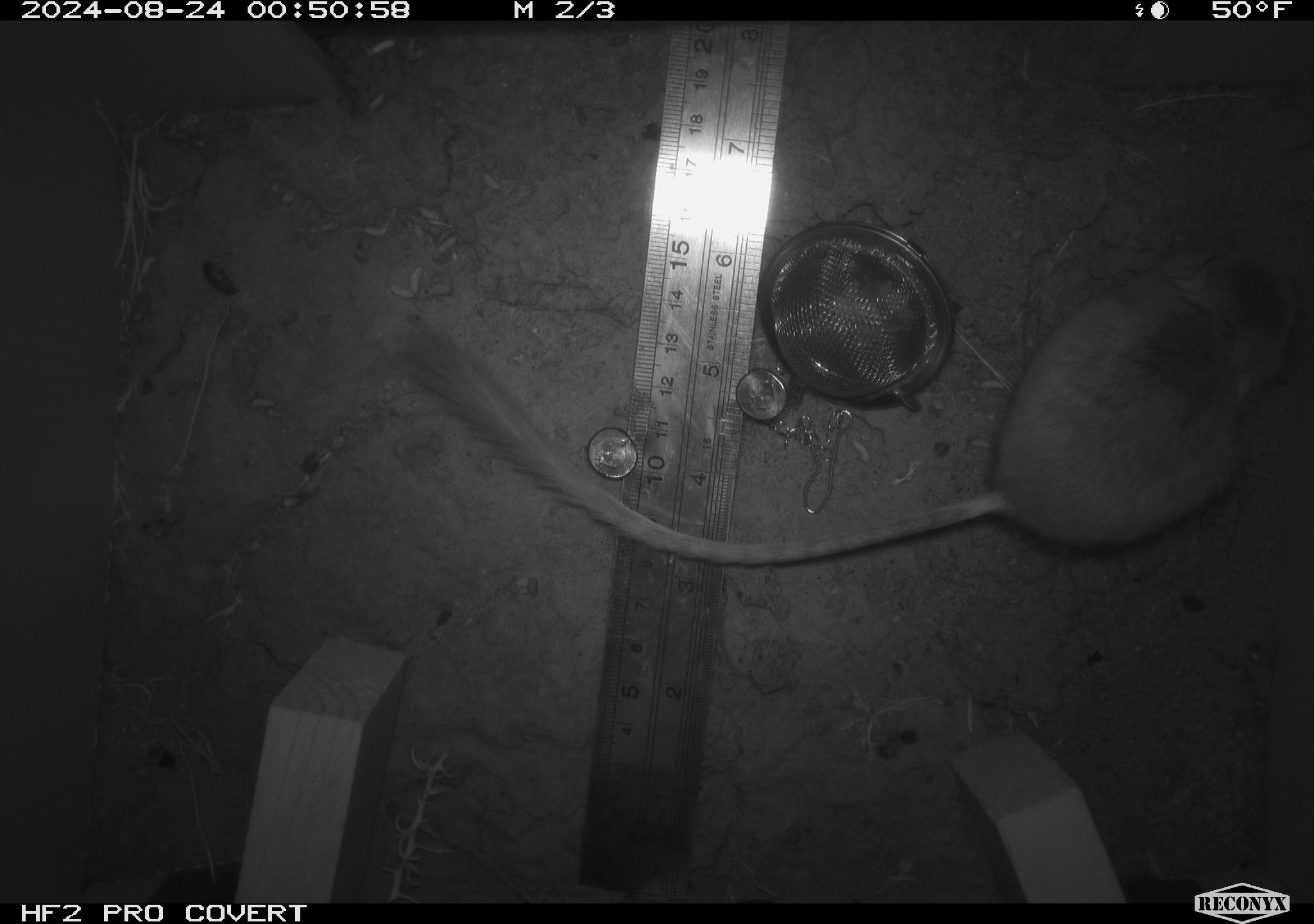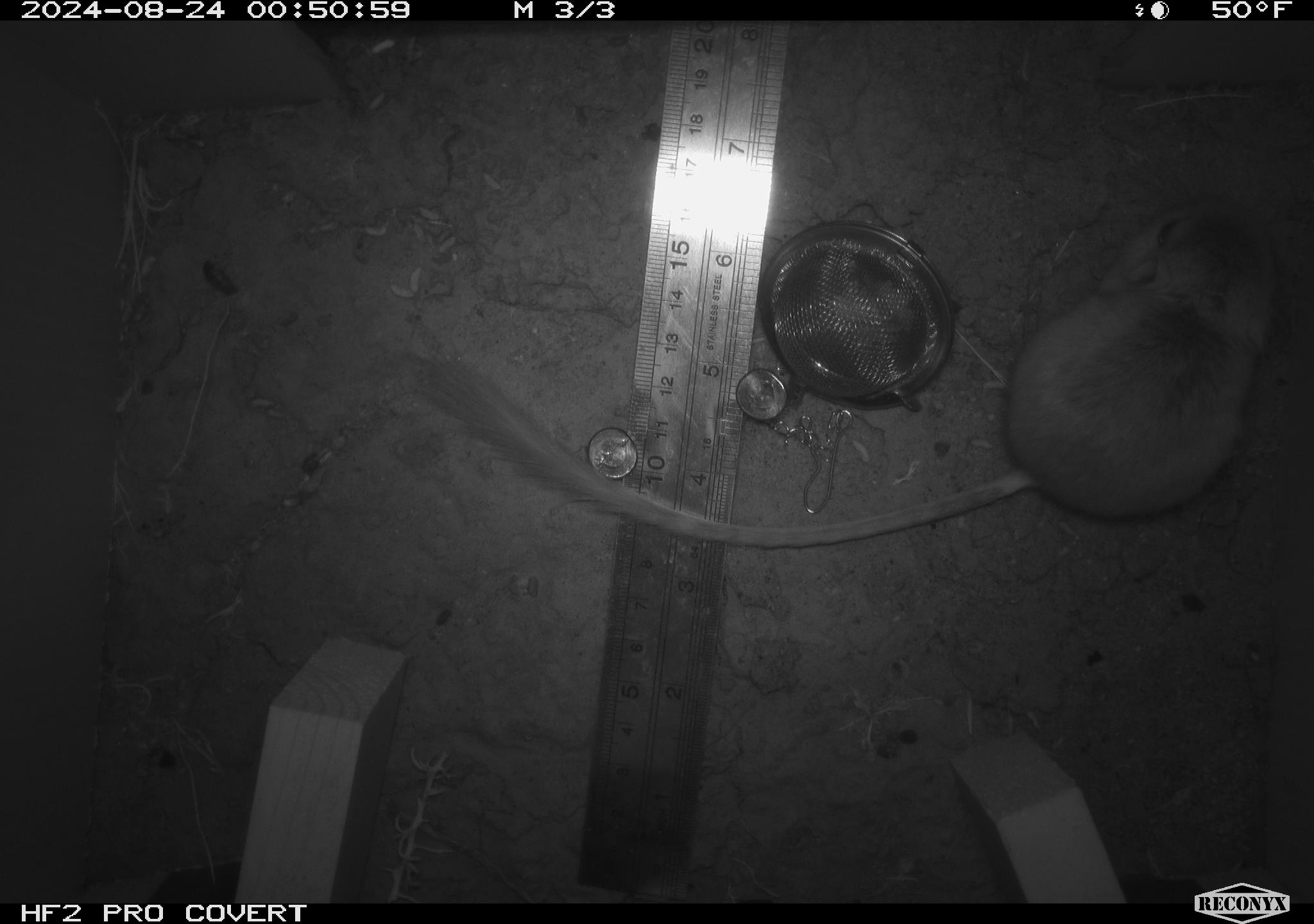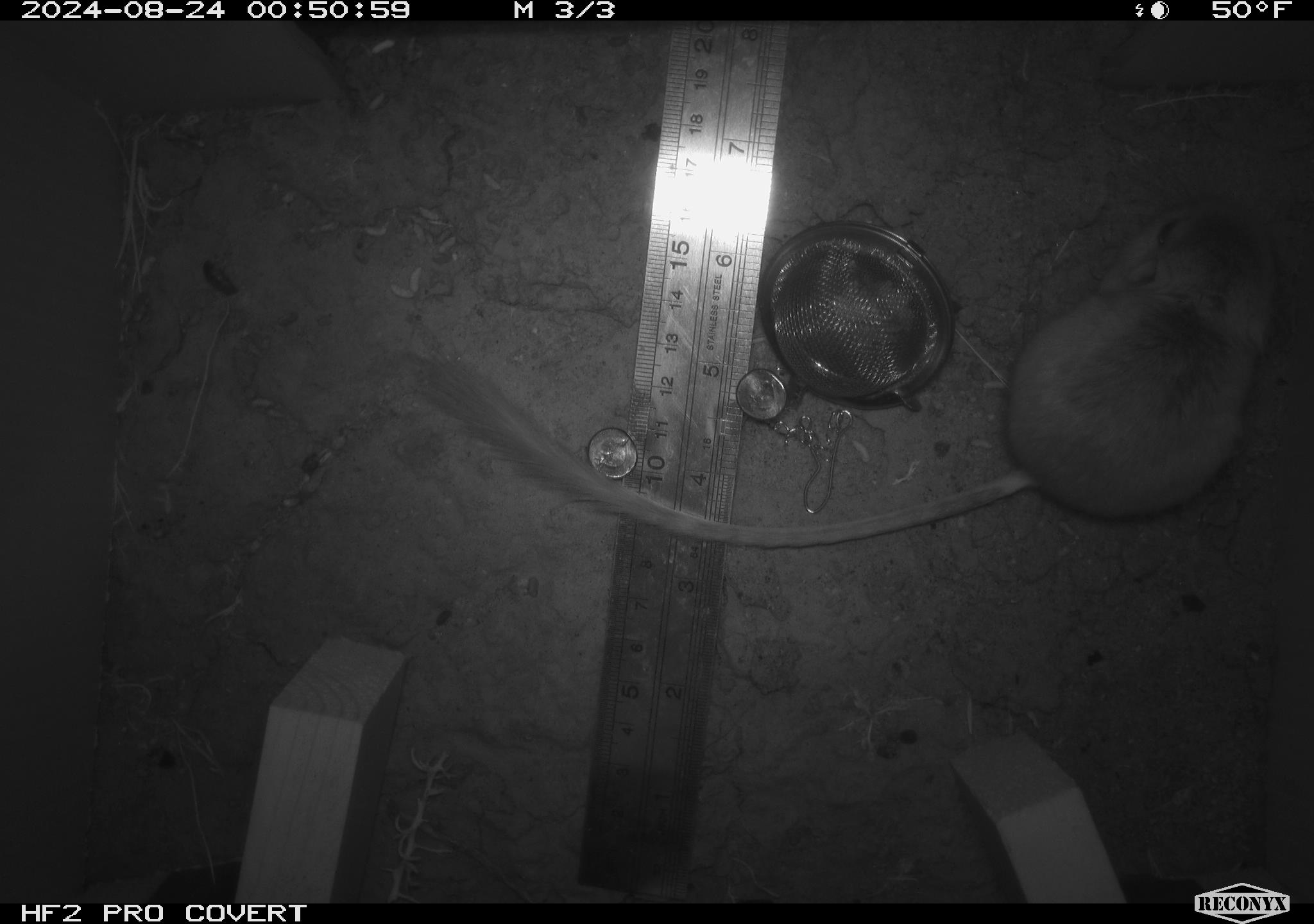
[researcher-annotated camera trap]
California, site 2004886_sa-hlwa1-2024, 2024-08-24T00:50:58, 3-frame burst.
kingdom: Animalia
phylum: Chordata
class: Mammalia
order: Rodentia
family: Heteromyidae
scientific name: Heteromyidae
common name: kangaroo rats and pocket mice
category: heteromyidae family